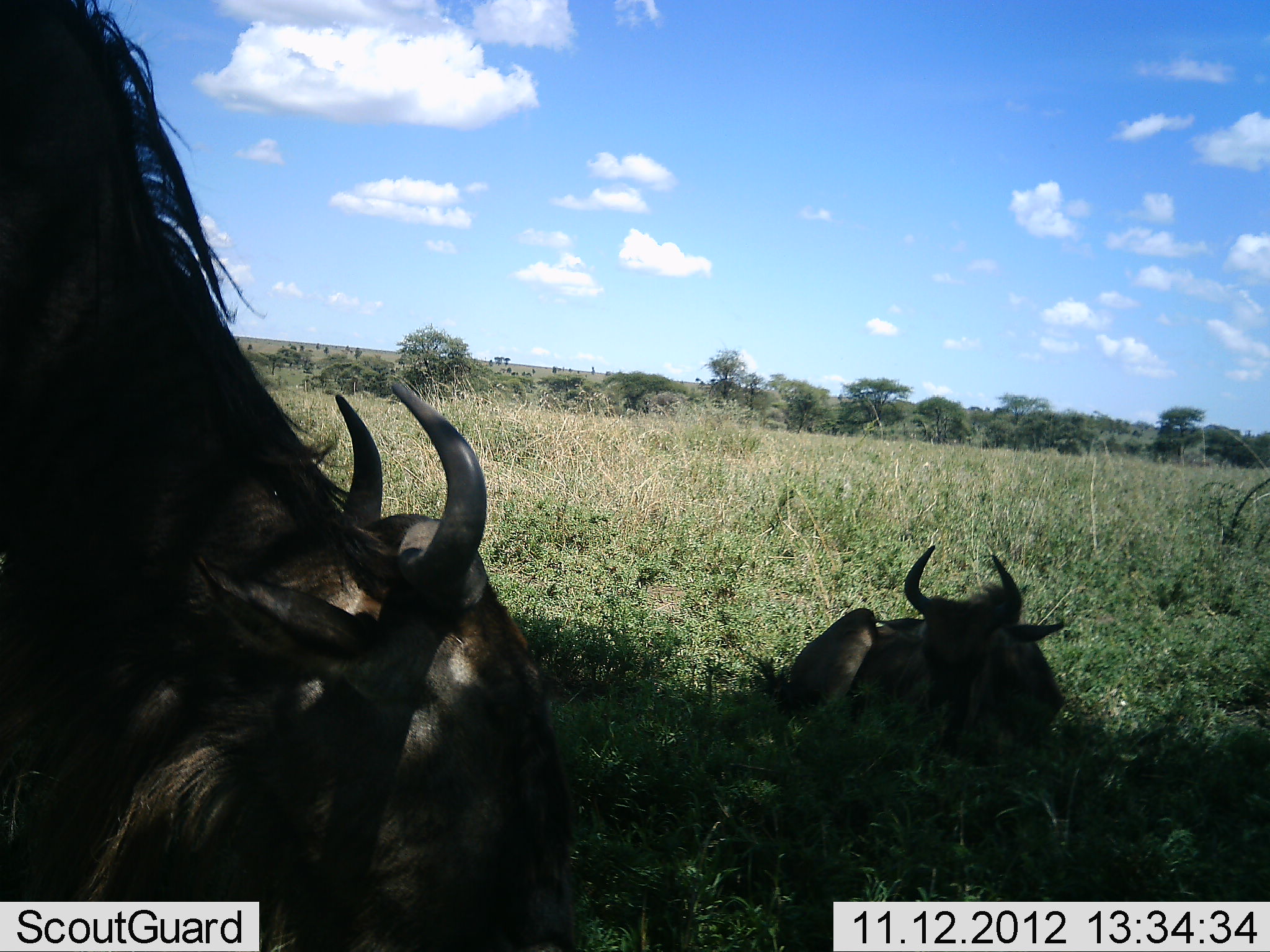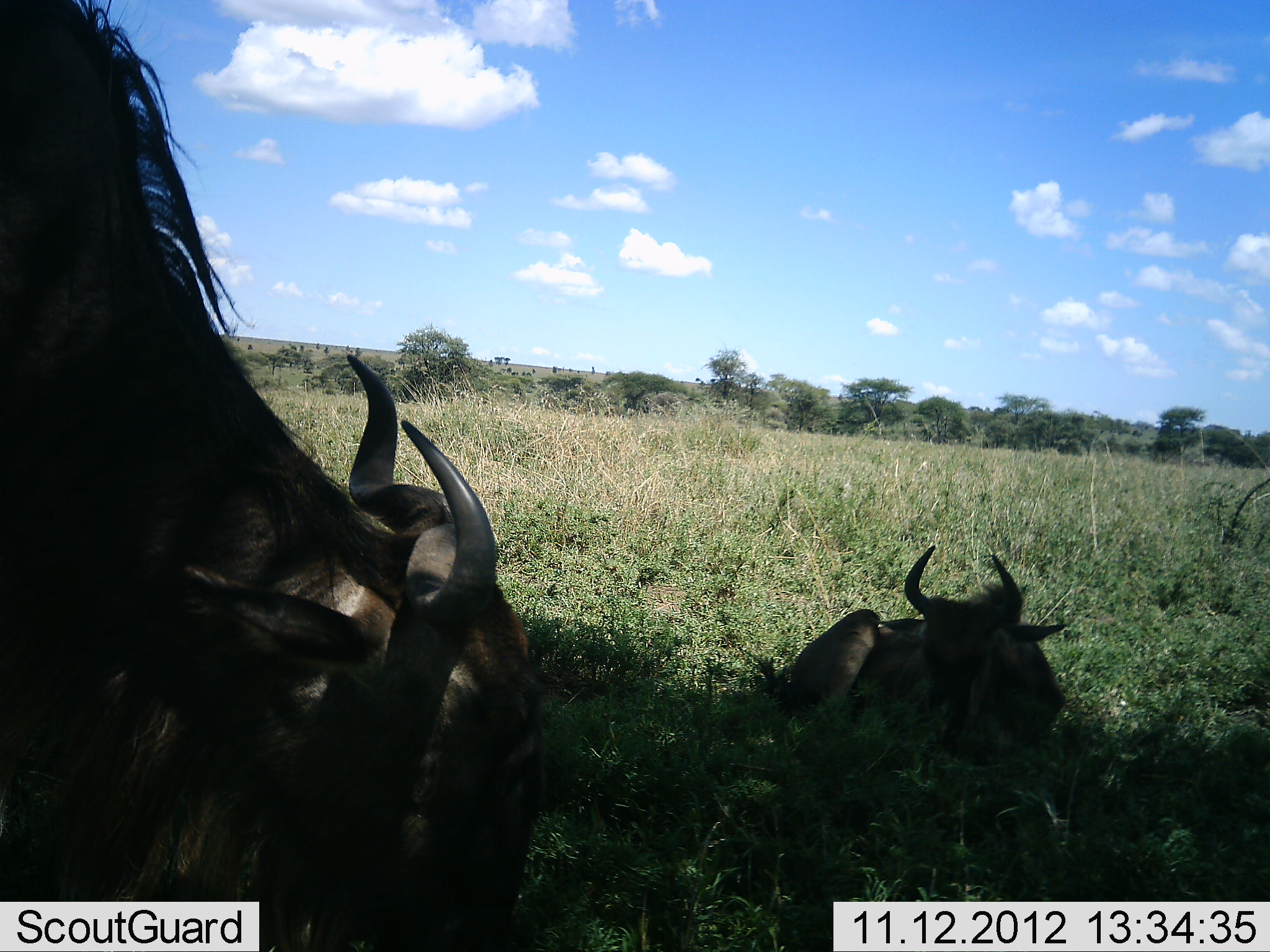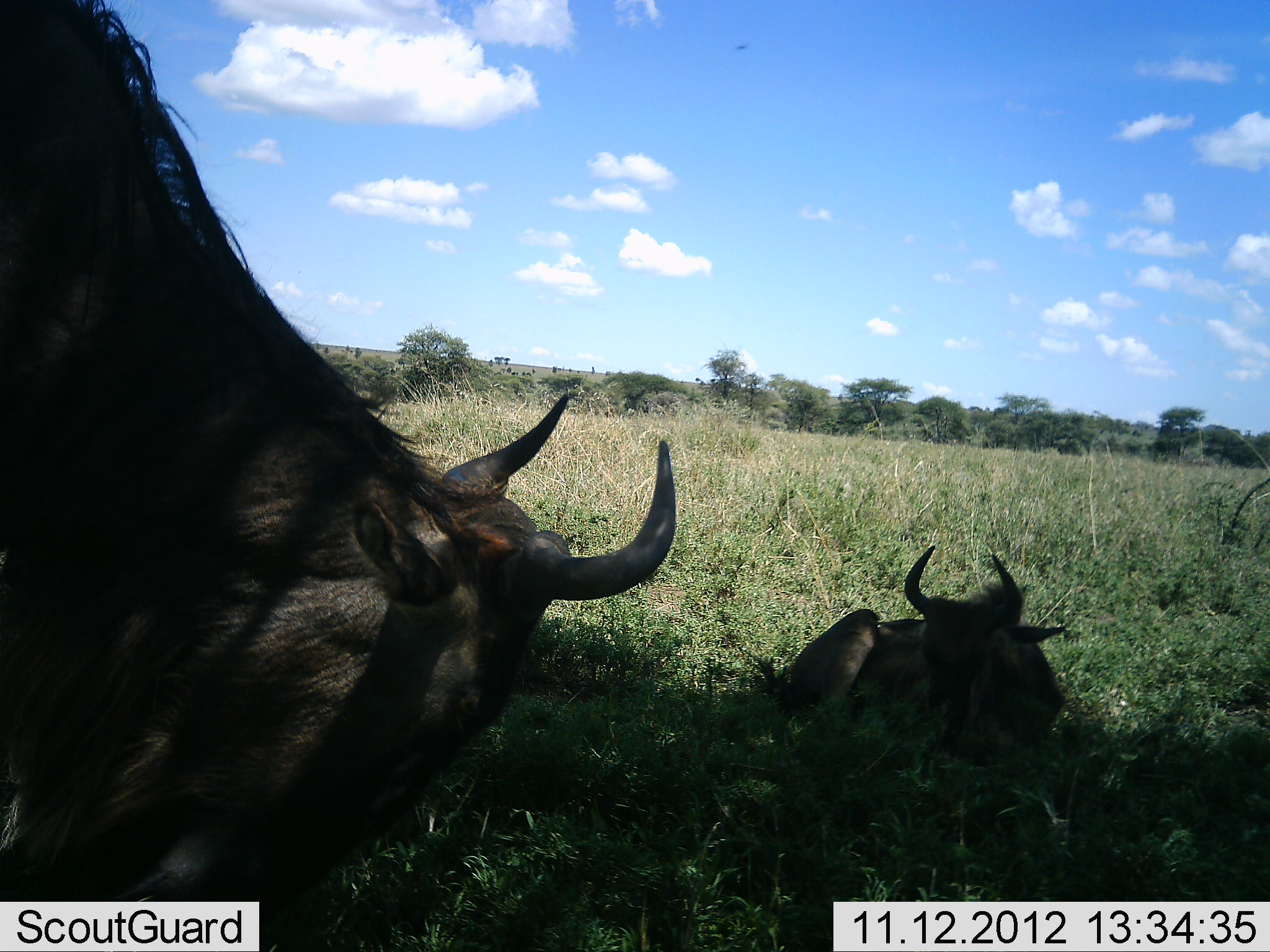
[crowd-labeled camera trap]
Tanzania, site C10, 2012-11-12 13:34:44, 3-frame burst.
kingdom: Animalia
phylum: Chordata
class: Mammalia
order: Artiodactyla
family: Bovidae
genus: Connochaetes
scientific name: Connochaetes taurinus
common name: blue wildebeest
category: wildebeest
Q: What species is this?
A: Wildebeest (blue wildebeest) (Connochaetes taurinus).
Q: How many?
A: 2.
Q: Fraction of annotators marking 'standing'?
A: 10%.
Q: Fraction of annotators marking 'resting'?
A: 100%.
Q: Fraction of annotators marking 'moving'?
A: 0%.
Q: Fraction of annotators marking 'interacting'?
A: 0%.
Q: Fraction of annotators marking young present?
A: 30%.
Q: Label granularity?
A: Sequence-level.